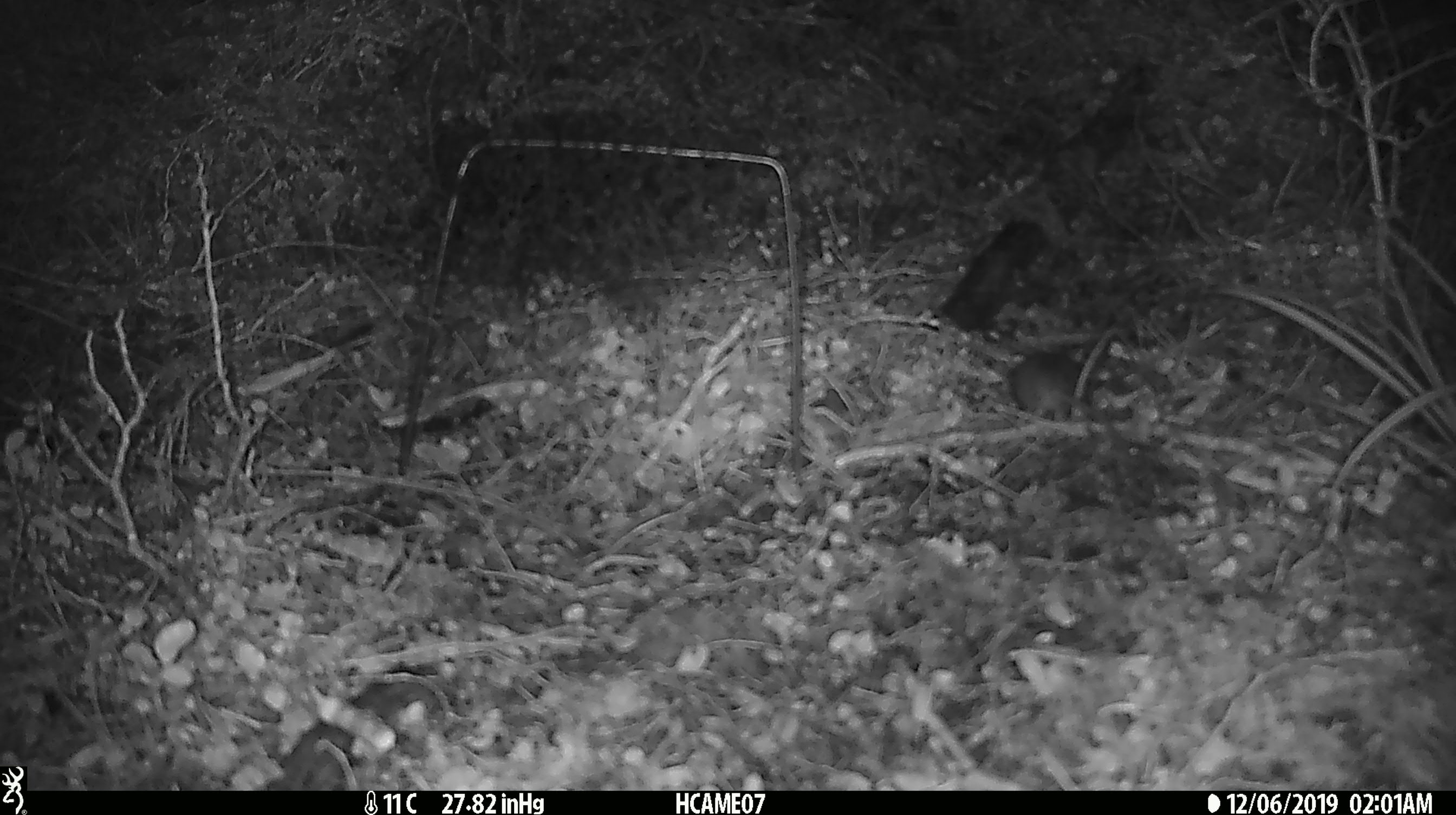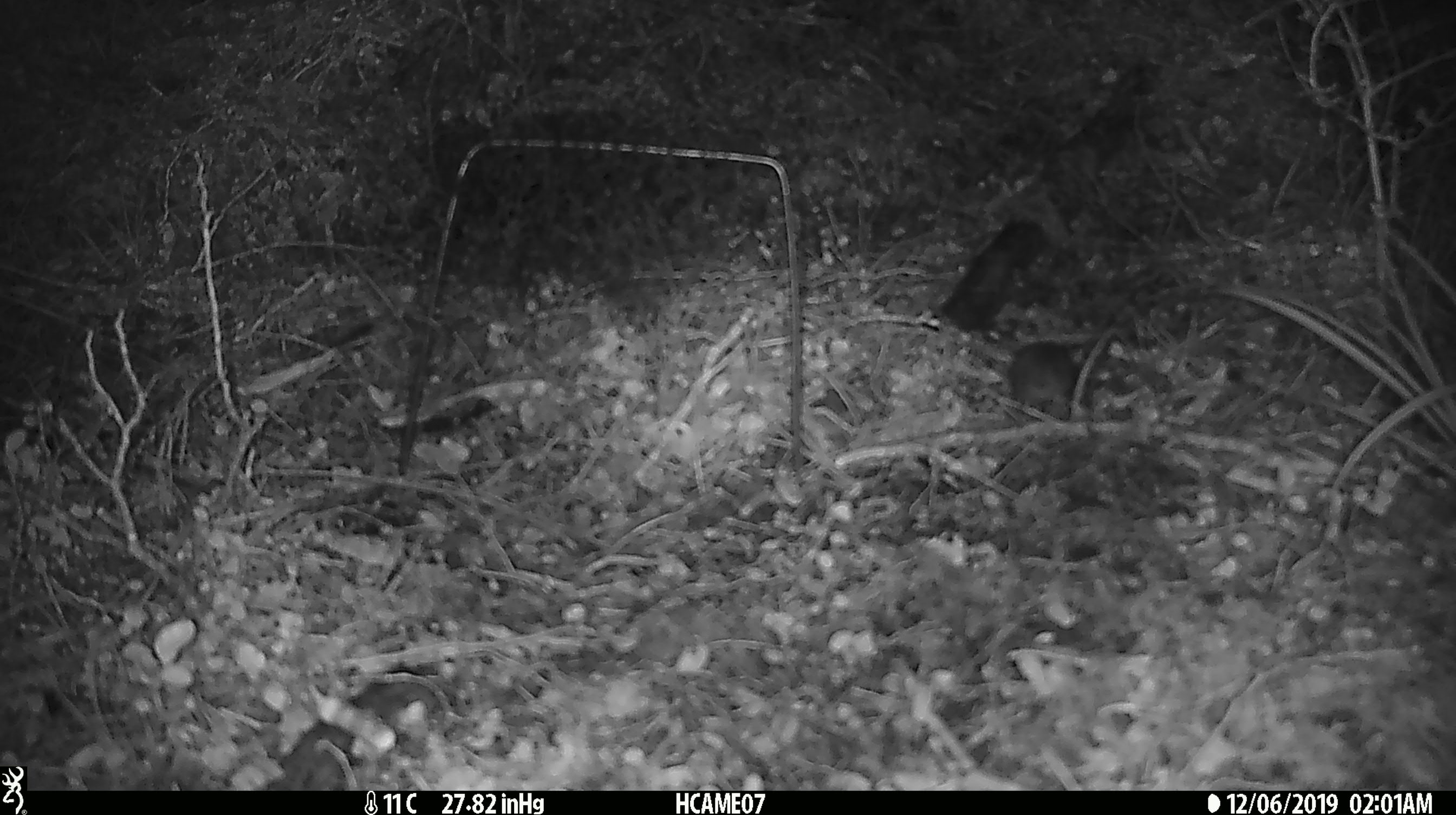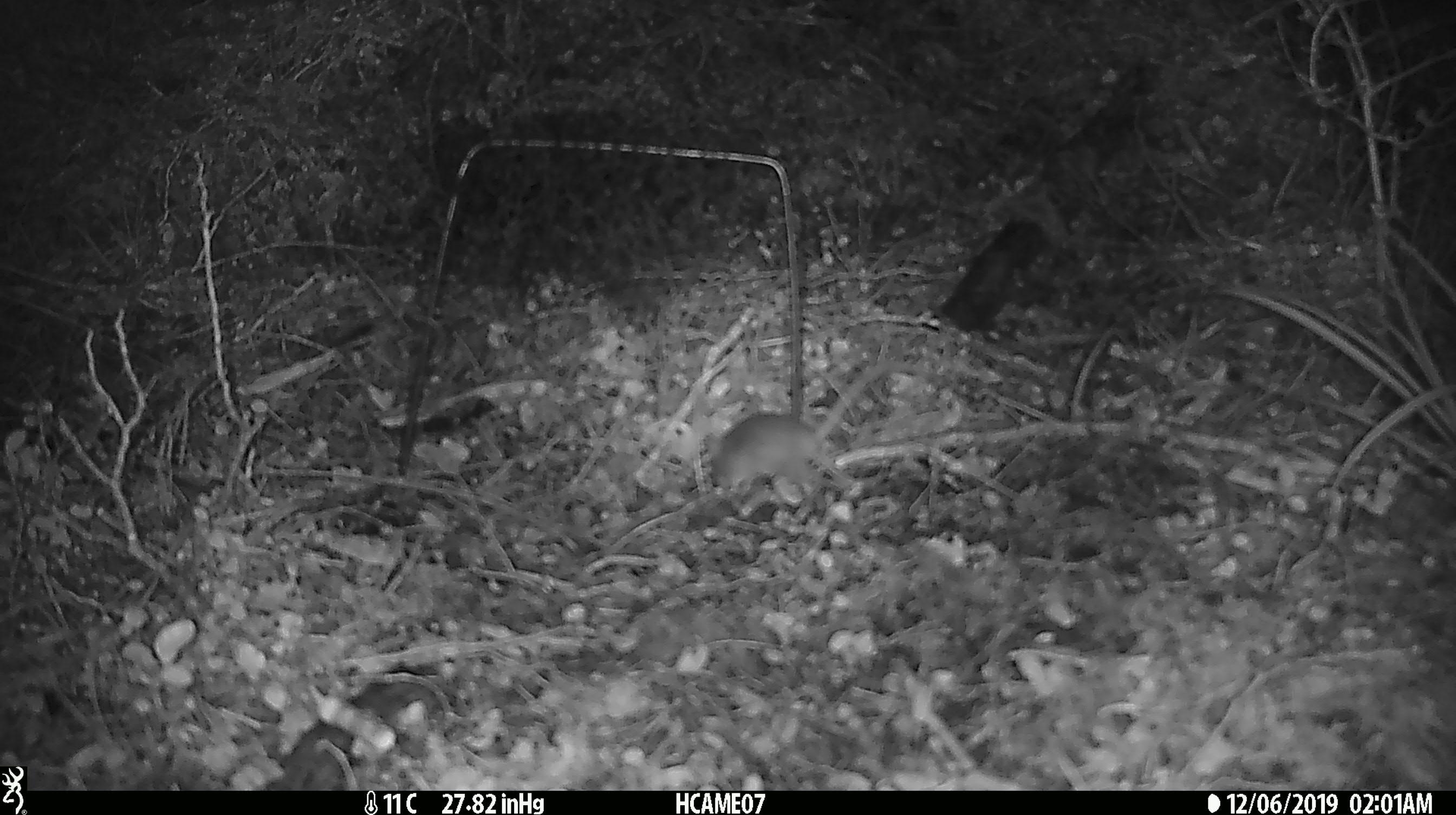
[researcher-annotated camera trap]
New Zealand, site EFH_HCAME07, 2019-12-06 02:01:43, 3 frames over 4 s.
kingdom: Animalia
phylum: Chordata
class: Mammalia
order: Rodentia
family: Muridae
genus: Mus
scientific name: Mus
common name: mouse